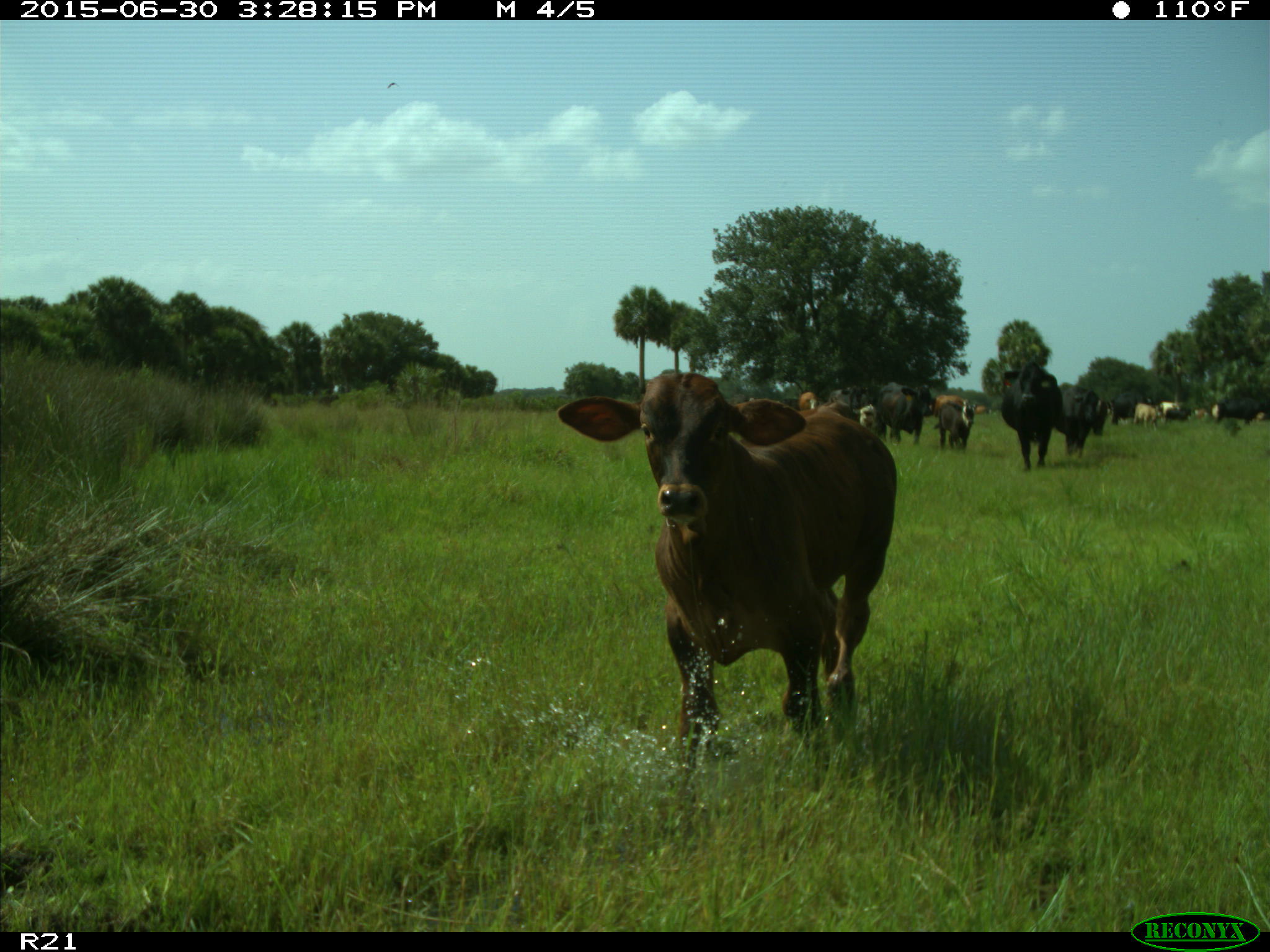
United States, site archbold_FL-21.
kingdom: Animalia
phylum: Chordata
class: Mammalia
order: Artiodactyla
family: Bovidae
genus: Bos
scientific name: Bos taurus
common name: domestic cow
Bos taurus (domestic cow).